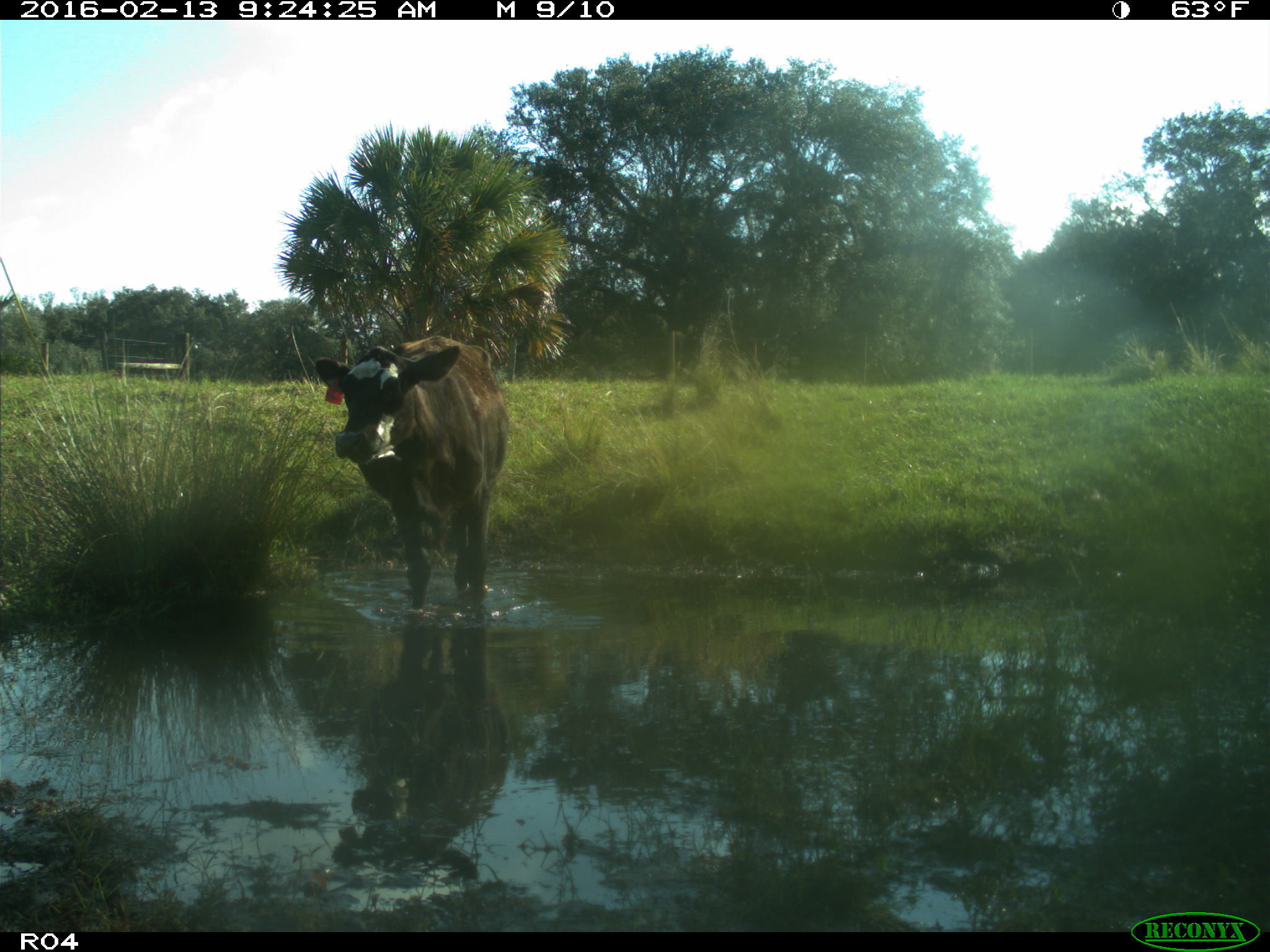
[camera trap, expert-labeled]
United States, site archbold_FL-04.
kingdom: Animalia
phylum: Chordata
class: Mammalia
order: Artiodactyla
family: Bovidae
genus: Bos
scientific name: Bos taurus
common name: domestic cow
Bos taurus (domestic cow).